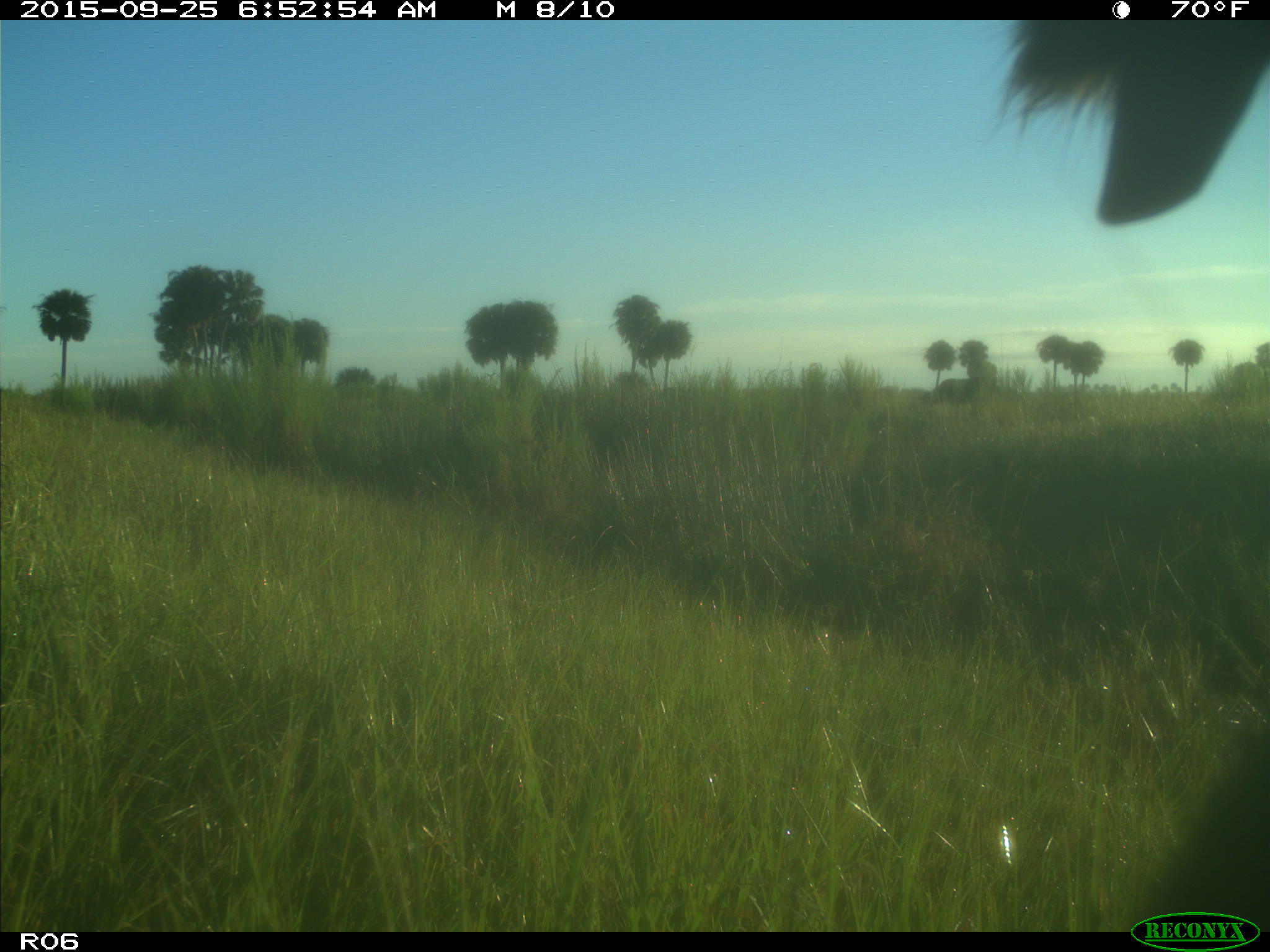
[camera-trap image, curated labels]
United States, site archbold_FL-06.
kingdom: Animalia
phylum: Chordata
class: Mammalia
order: Artiodactyla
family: Bovidae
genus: Bos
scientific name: Bos taurus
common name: domestic cow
Bos taurus (domestic cow).